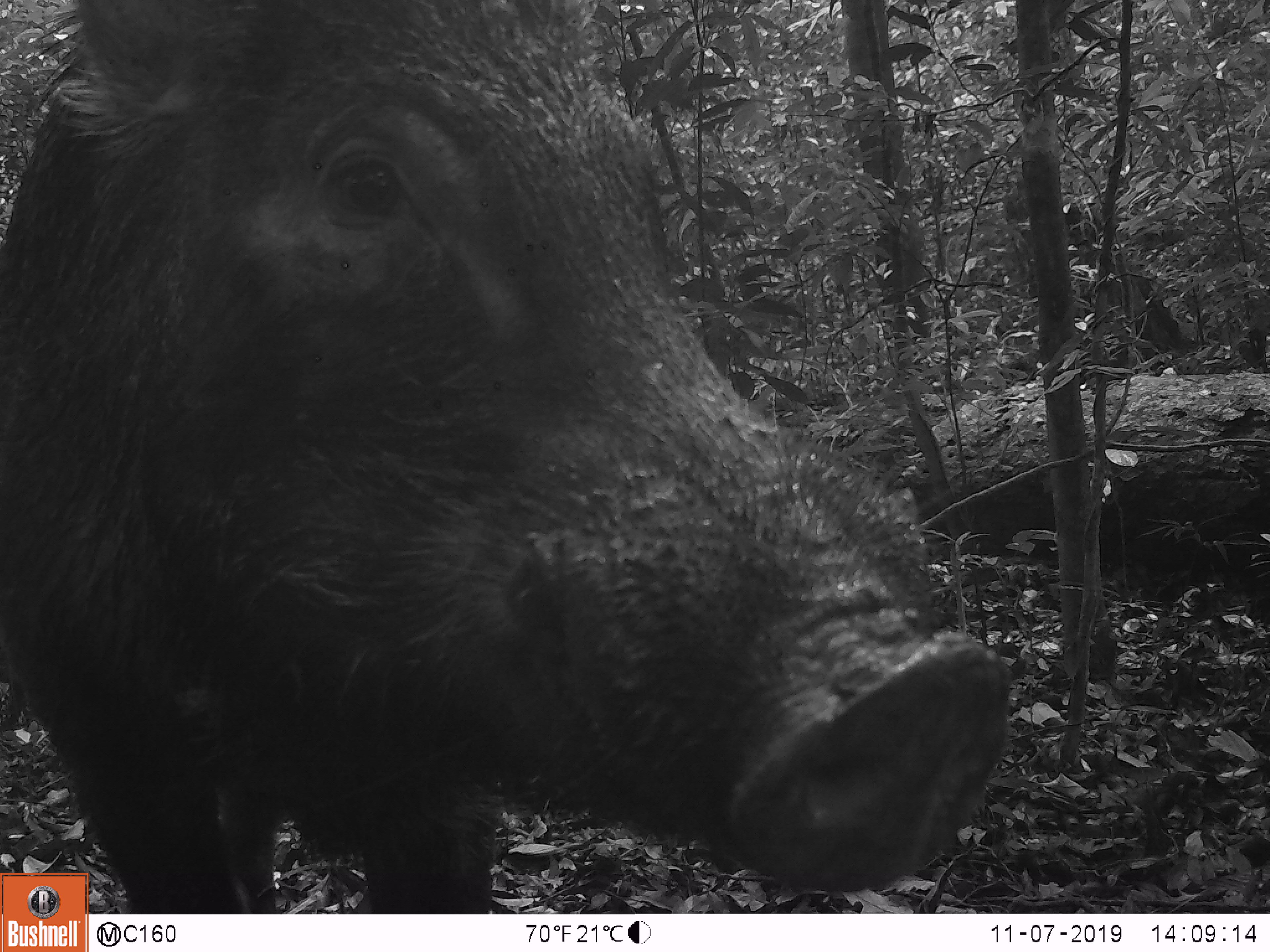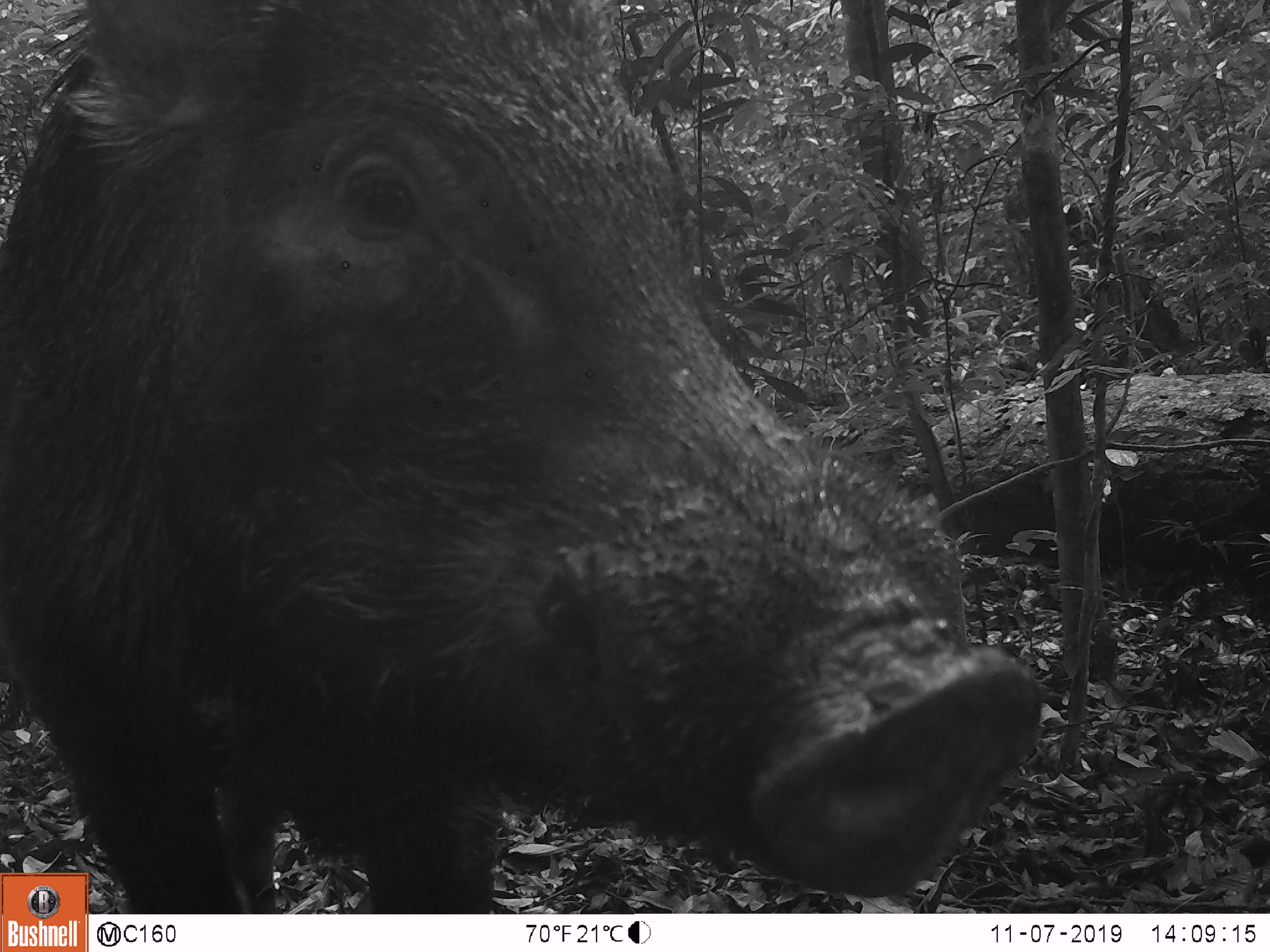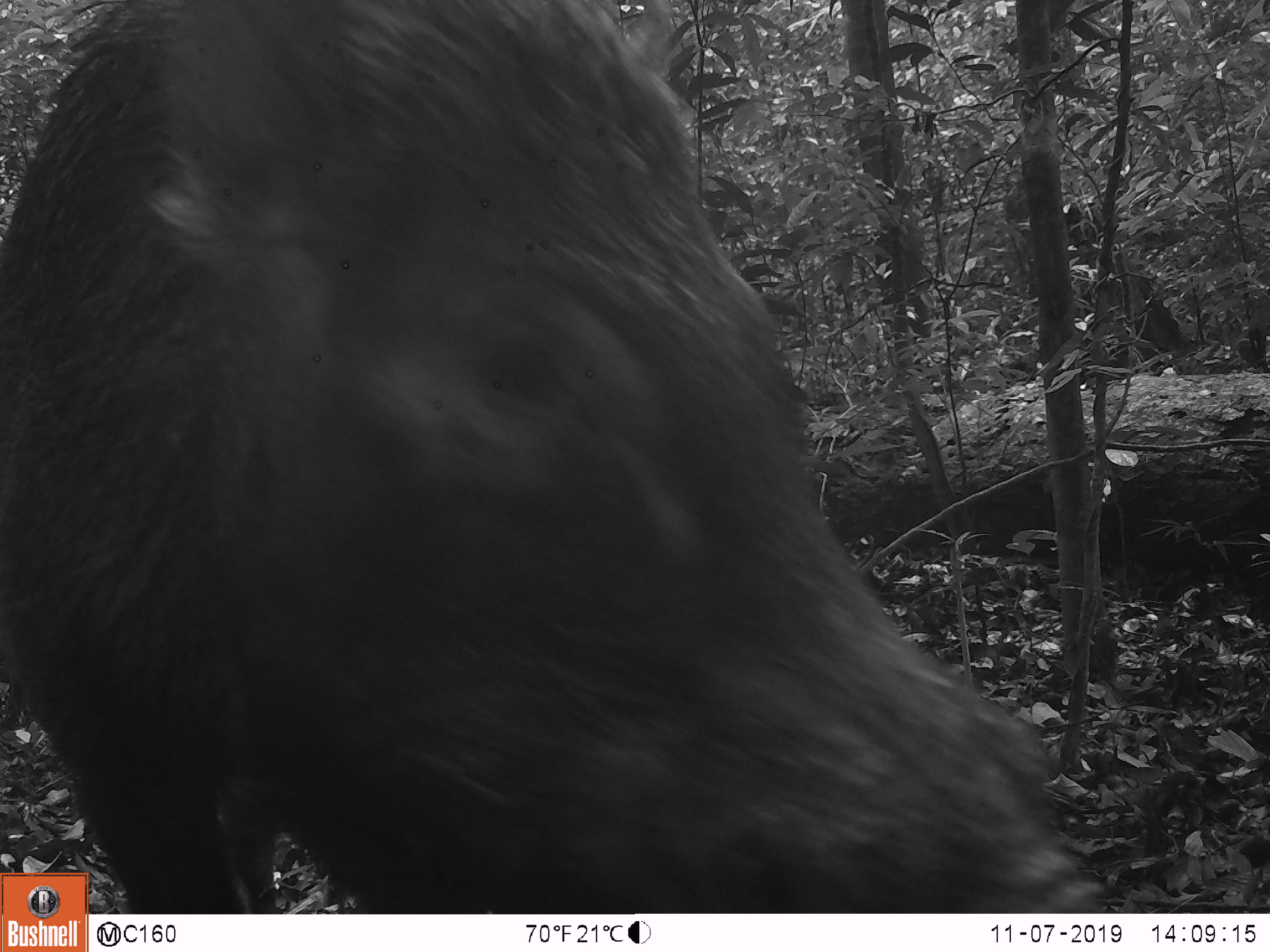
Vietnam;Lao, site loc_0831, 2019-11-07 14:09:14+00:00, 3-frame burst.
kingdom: Animalia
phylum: Chordata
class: Mammalia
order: Artiodactyla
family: Suidae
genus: Sus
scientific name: Sus scrofa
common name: eurasian wild pig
Eurasian wild pig (Sus scrofa). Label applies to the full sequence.